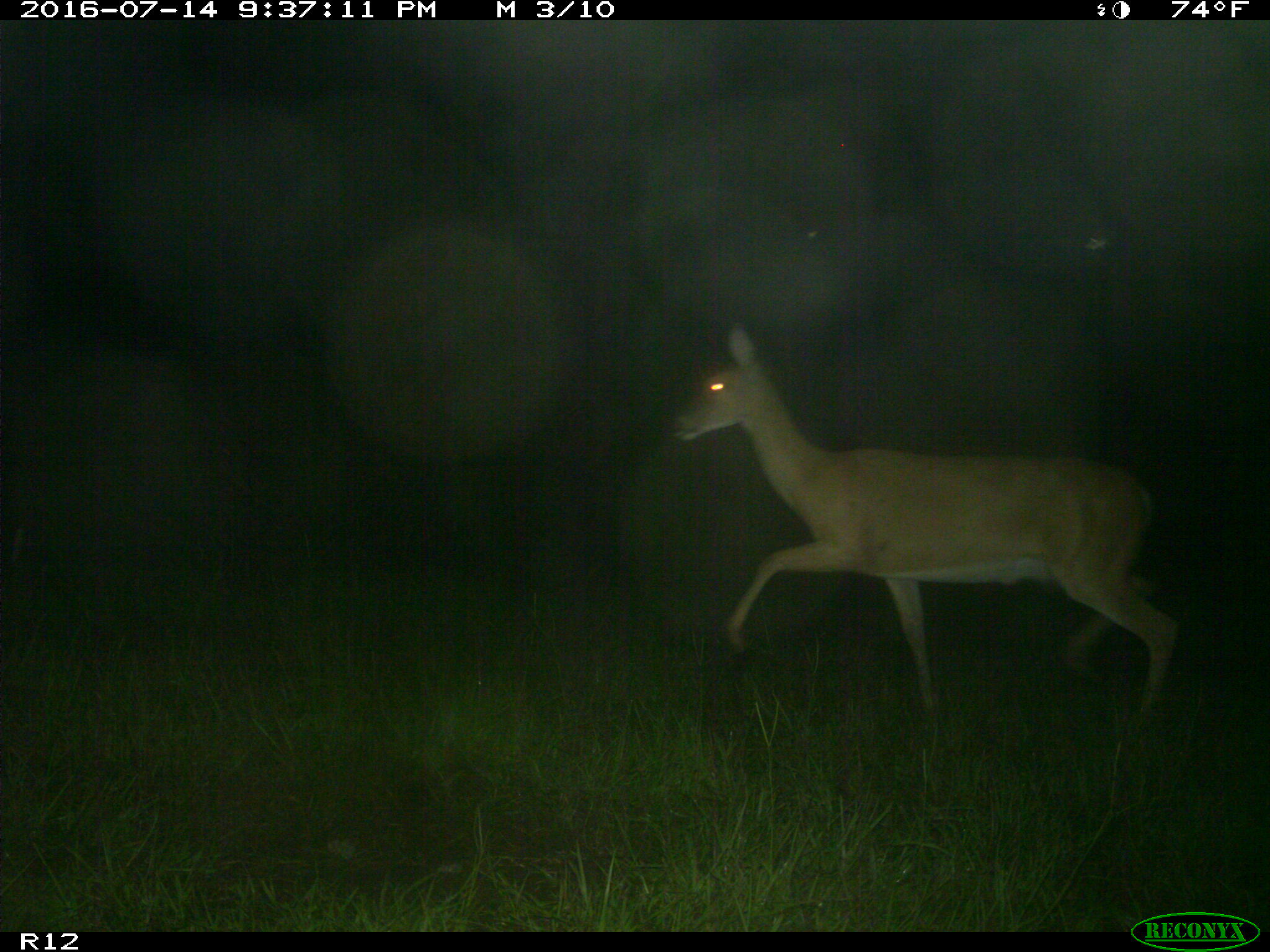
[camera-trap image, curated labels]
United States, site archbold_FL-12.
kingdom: Animalia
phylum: Chordata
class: Mammalia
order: Artiodactyla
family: Cervidae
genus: Odocoileus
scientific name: Odocoileus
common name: deer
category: unidentified deer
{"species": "unidentified deer (deer) (Odocoileus)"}